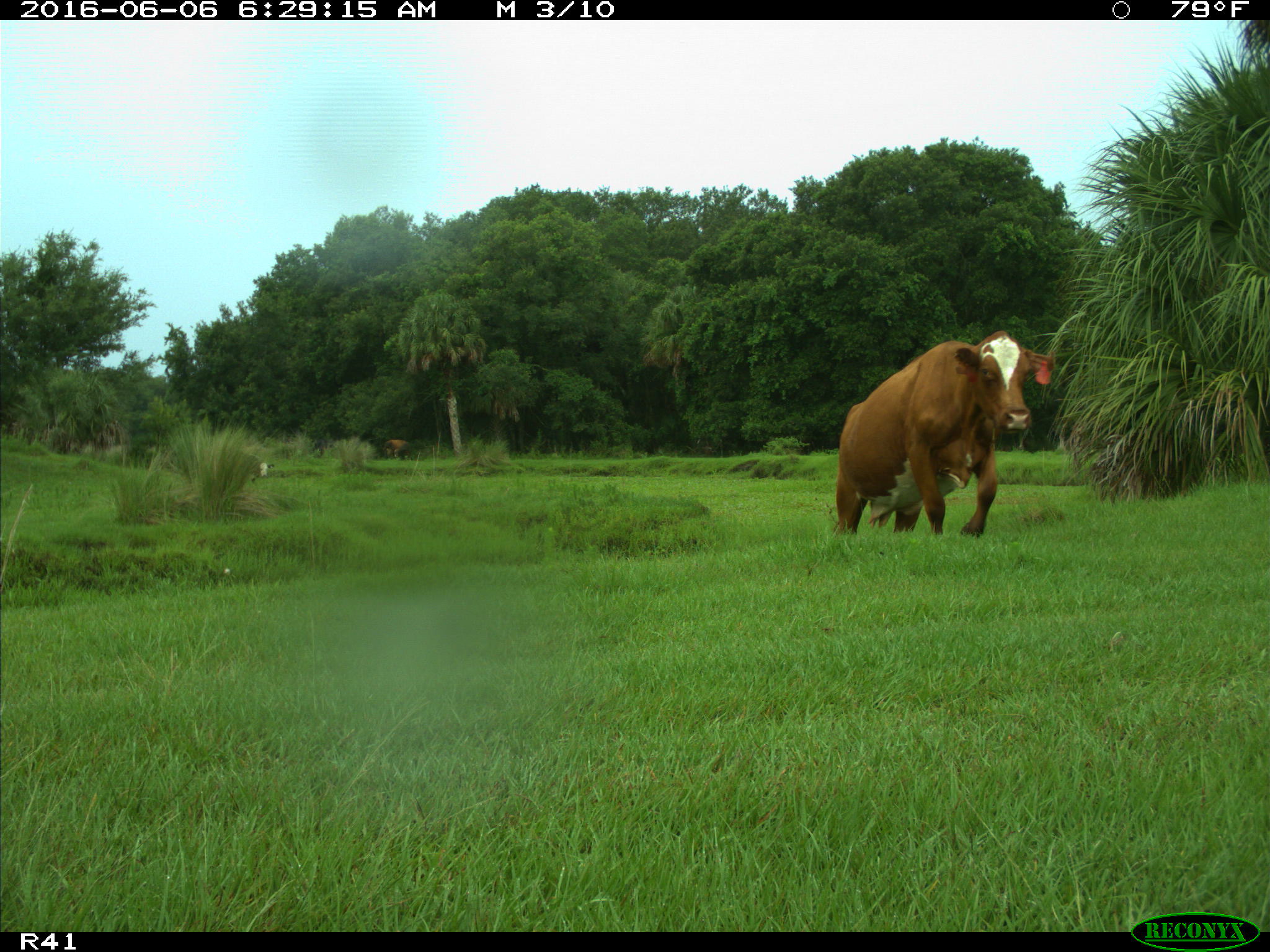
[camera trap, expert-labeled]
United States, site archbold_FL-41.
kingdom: Animalia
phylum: Chordata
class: Mammalia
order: Artiodactyla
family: Bovidae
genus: Bos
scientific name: Bos taurus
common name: domestic cow